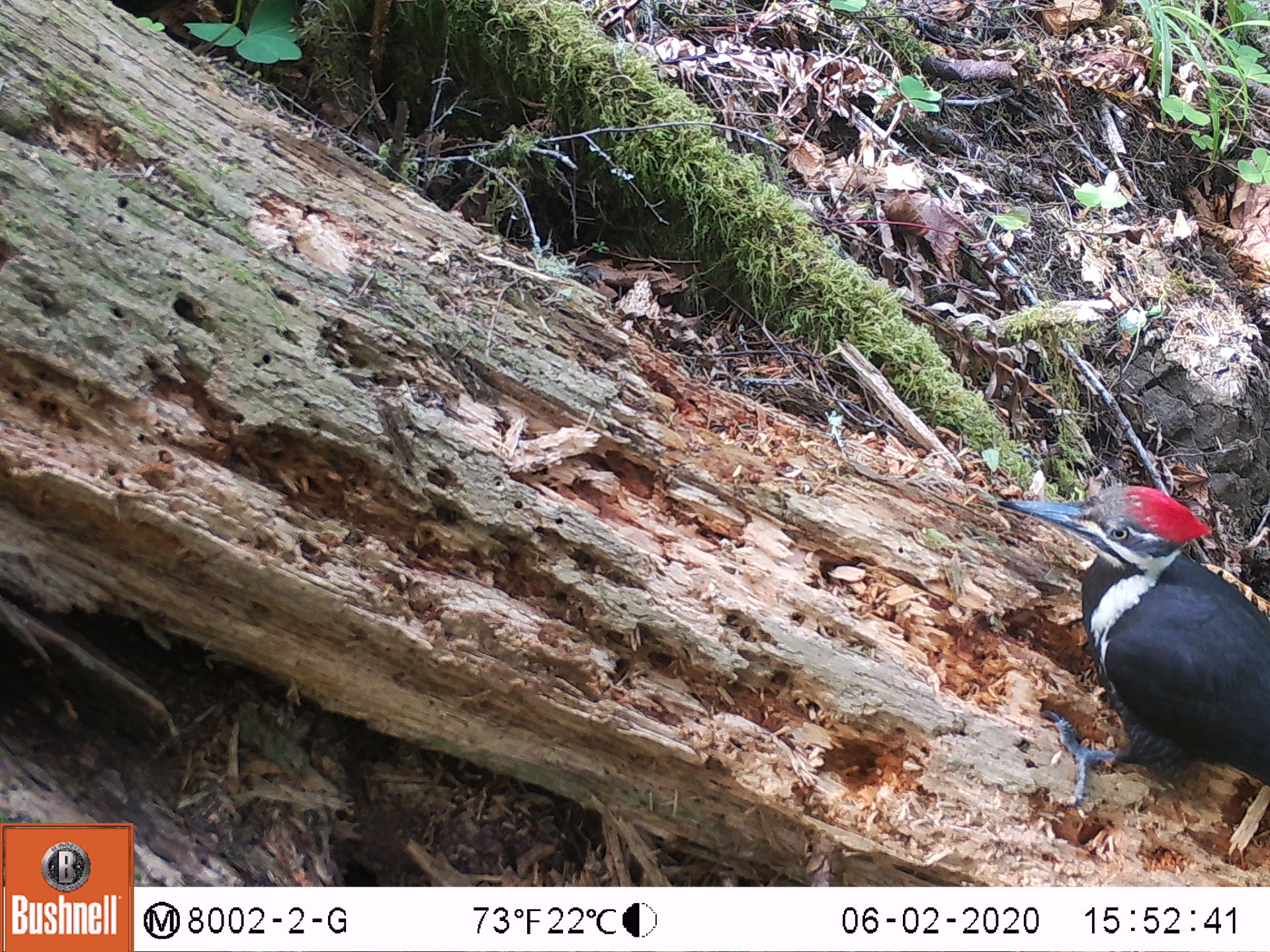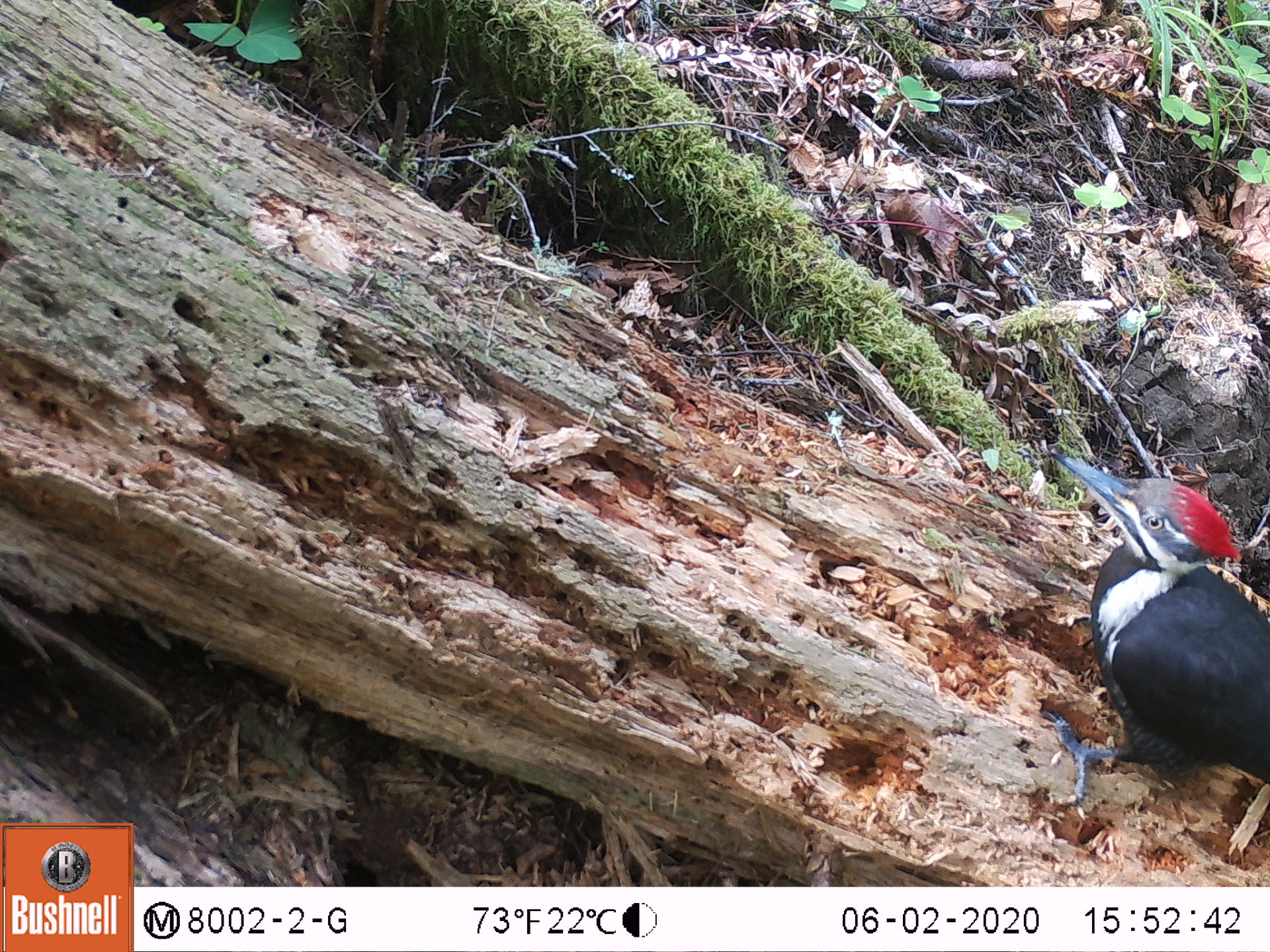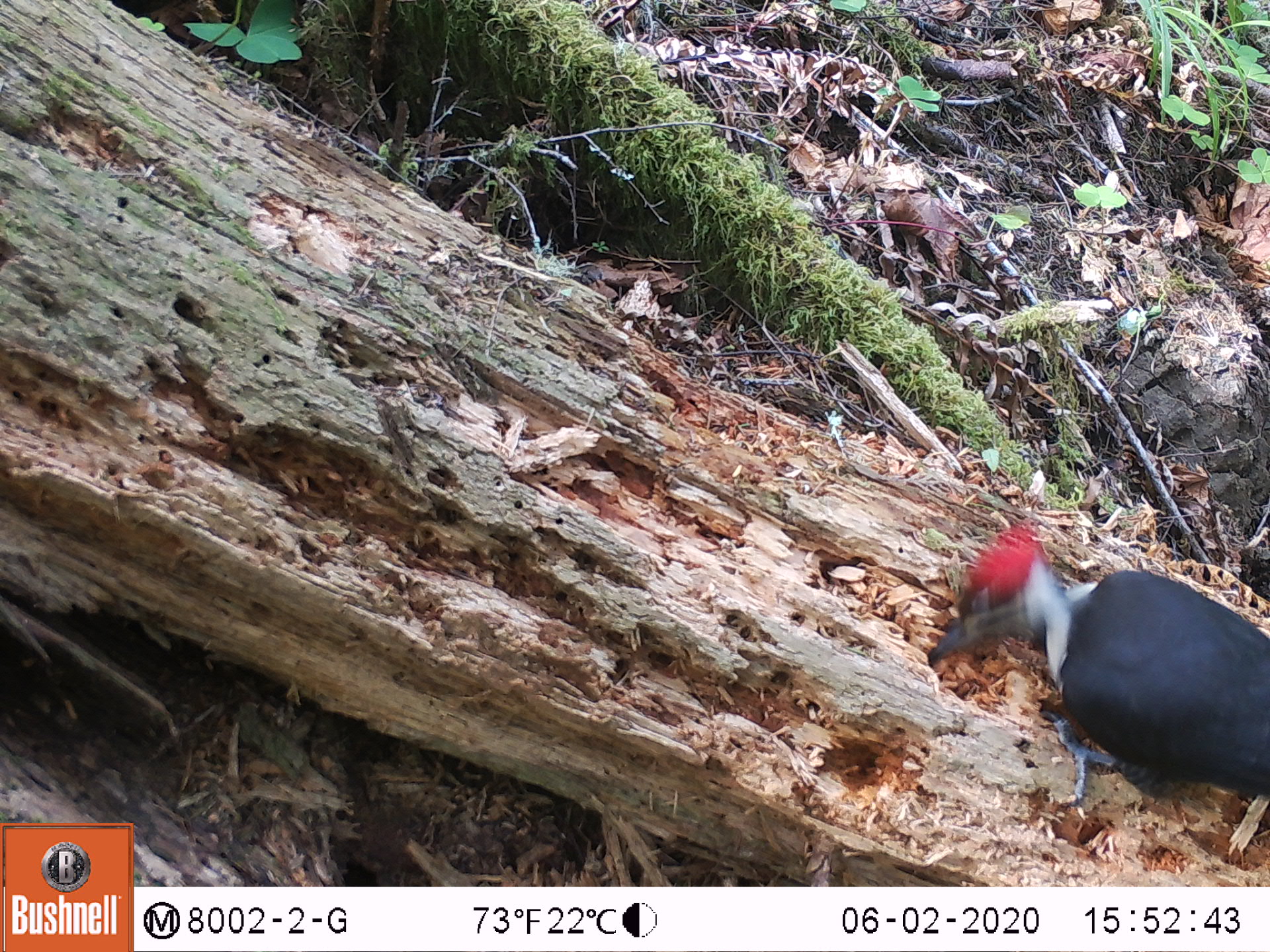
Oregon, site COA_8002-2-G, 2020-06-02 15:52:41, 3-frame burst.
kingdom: Animalia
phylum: Chordata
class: Aves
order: Piciformes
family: Picidae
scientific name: Picidae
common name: woodpeckers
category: picidae family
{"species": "picidae family (woodpeckers) (Picidae)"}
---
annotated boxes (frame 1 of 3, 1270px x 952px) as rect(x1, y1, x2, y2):
picidae family: rect(993, 476, 1263, 813)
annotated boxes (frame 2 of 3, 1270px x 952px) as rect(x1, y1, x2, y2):
picidae family: rect(1048, 447, 1263, 803)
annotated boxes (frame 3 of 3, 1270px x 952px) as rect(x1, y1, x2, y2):
picidae family: rect(939, 517, 1263, 807)